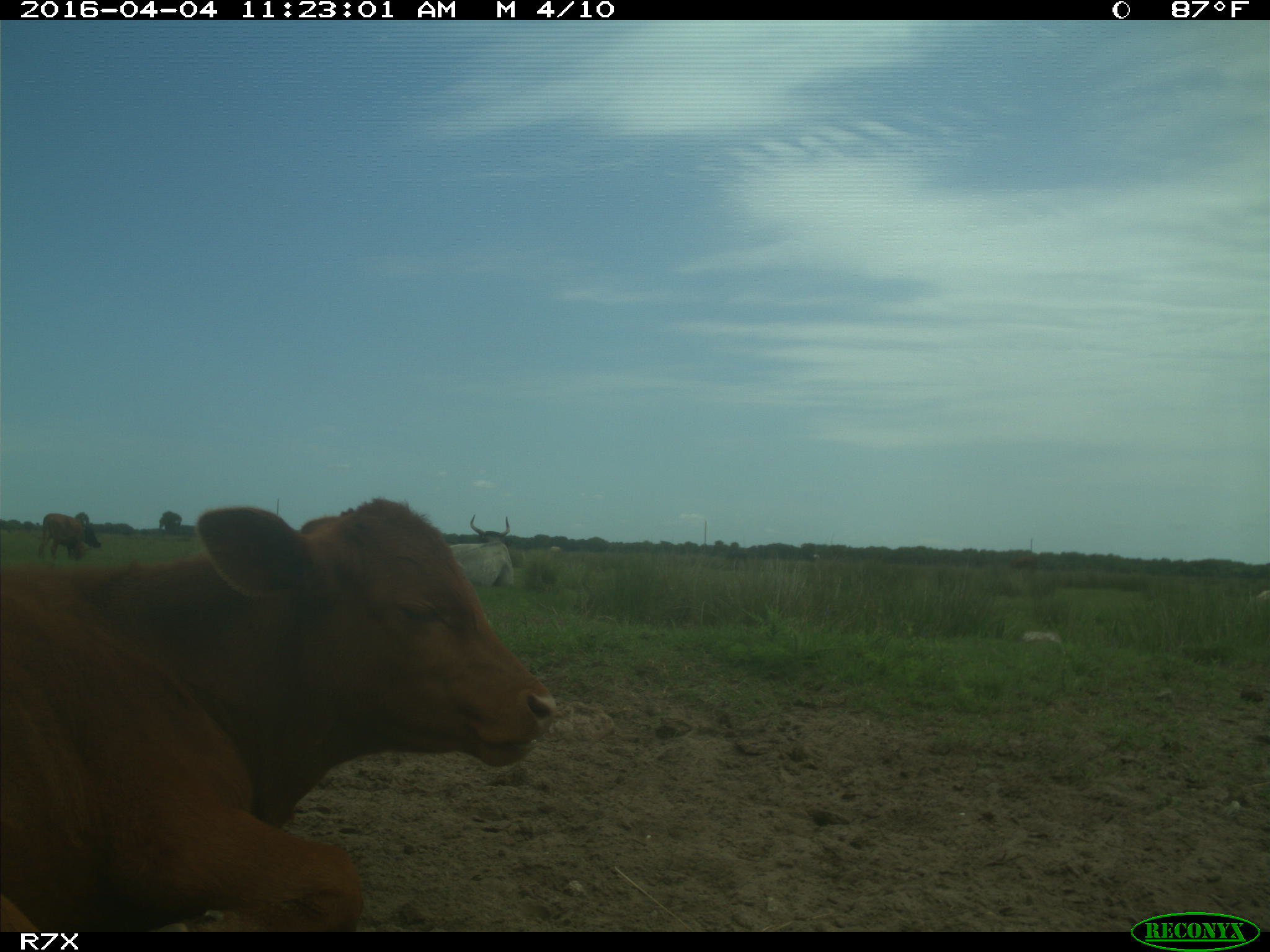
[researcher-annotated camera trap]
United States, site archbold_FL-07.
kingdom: Animalia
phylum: Chordata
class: Mammalia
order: Artiodactyla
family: Bovidae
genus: Bos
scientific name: Bos taurus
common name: domestic cow